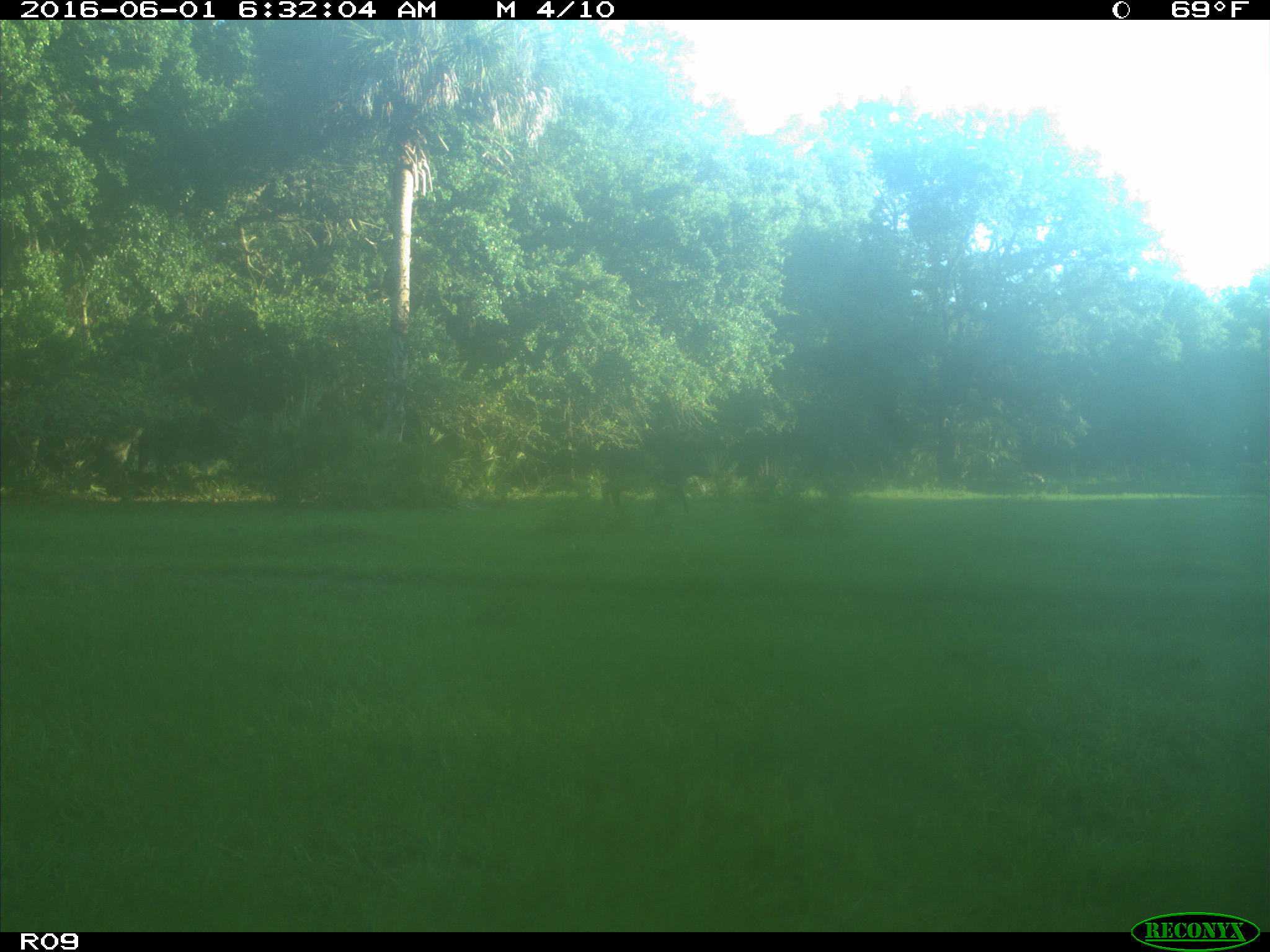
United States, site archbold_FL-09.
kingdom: Animalia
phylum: Chordata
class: Mammalia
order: Artiodactyla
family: Bovidae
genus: Bos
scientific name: Bos taurus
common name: domestic cow